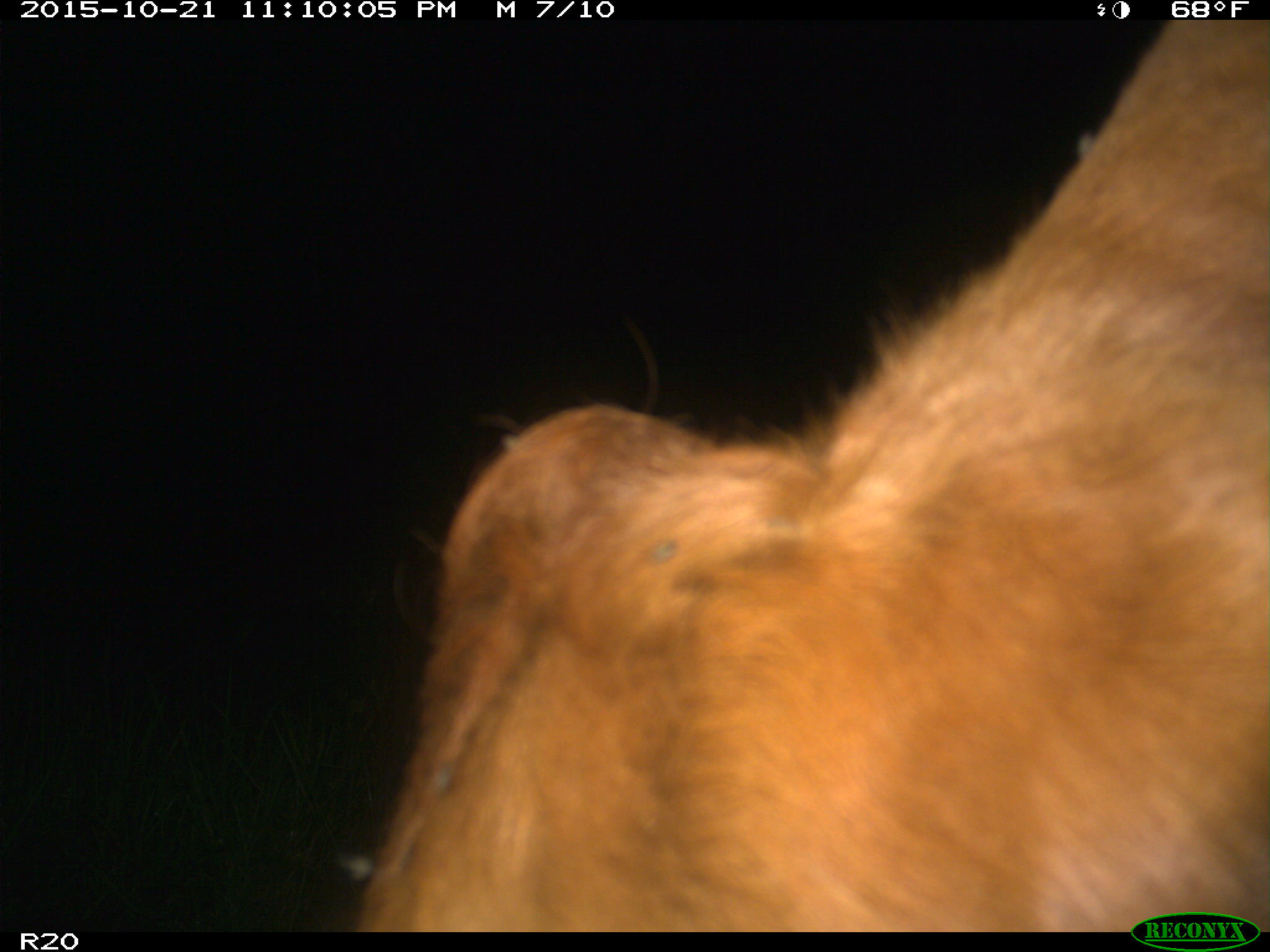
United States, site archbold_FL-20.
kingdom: Animalia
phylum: Chordata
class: Mammalia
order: Artiodactyla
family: Bovidae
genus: Bos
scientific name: Bos taurus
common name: domestic cow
Bos taurus (domestic cow).